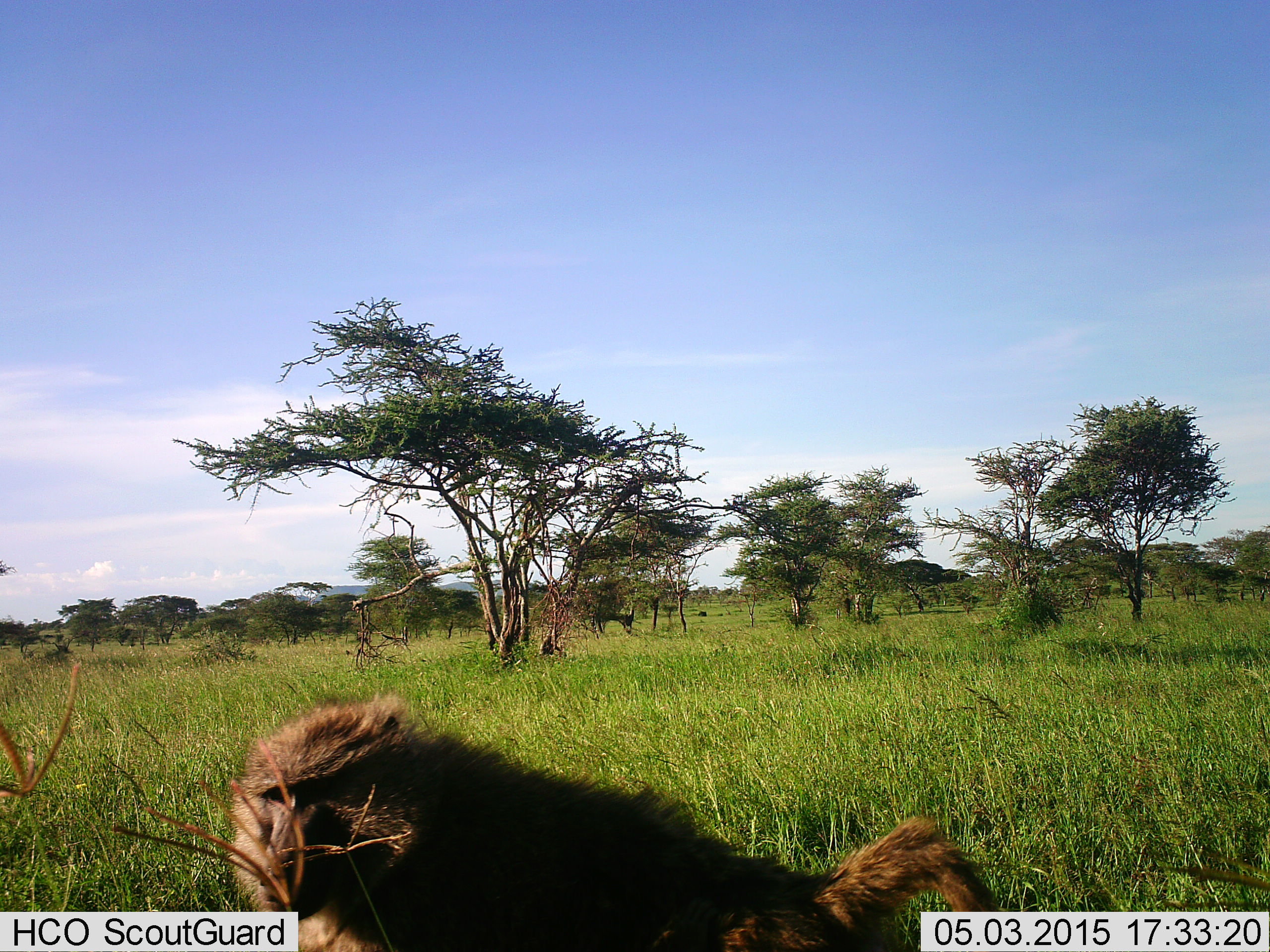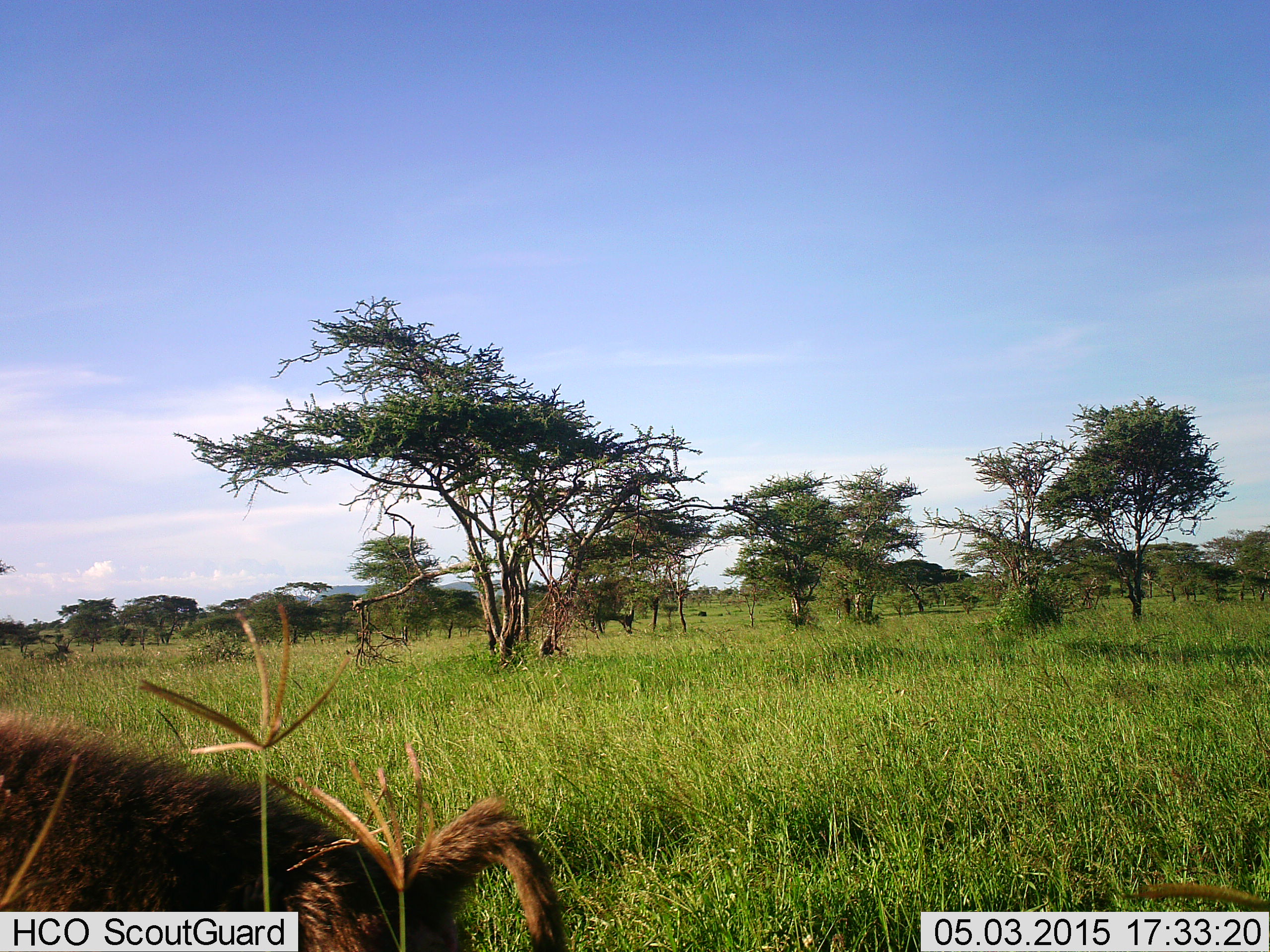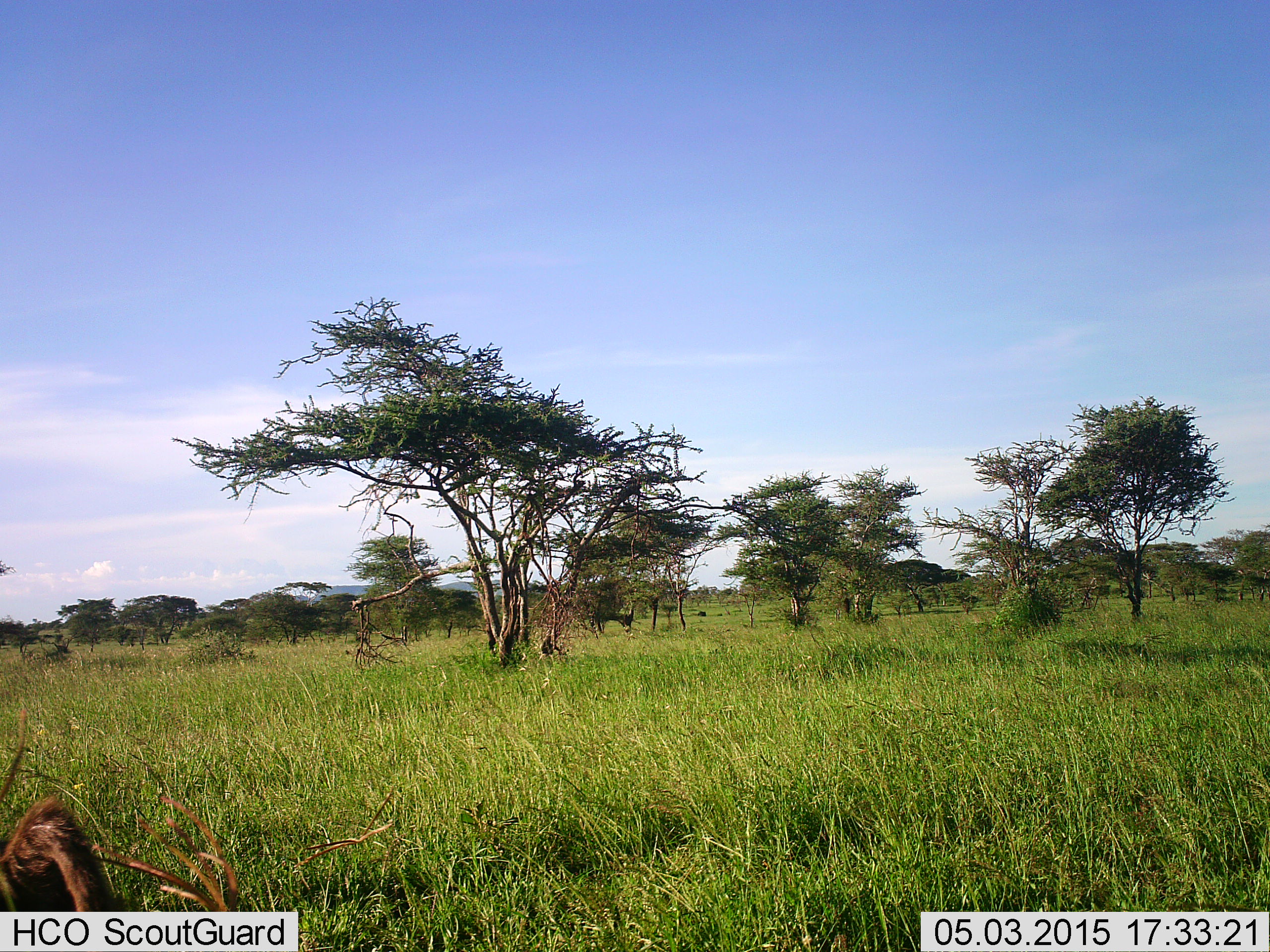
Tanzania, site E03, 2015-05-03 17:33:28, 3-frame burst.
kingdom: Animalia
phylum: Chordata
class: Mammalia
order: Primates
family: Cercopithecidae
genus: Papio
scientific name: Papio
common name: baboon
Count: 1.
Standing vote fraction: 0%.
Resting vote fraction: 10%.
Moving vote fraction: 100%.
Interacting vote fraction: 0%.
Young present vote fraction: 0%.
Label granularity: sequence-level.